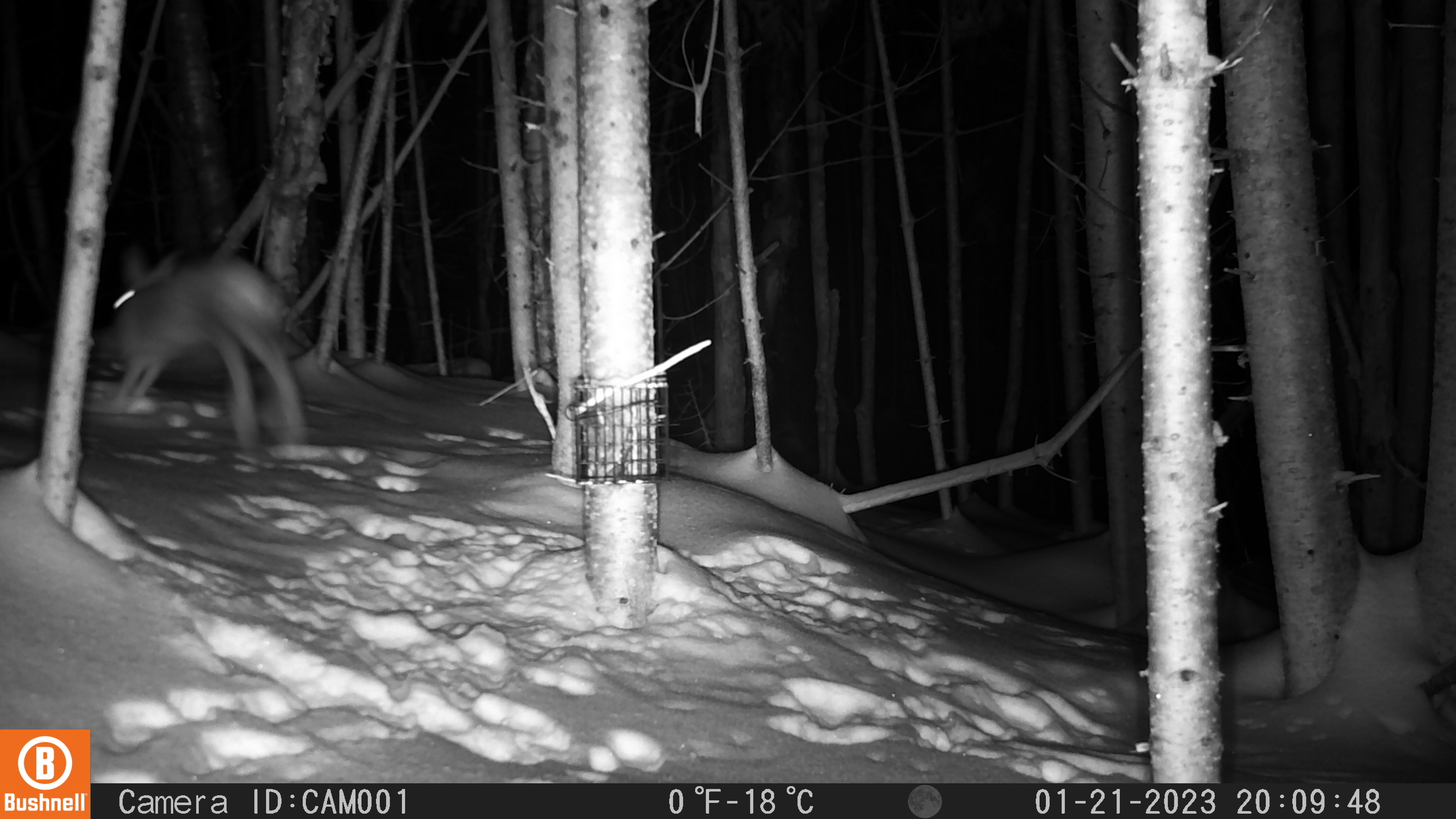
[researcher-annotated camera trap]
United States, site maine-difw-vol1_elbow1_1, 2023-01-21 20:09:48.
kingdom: Animalia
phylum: Chordata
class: Mammalia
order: Lagomorpha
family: Leporidae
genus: Lepus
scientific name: Lepus americanus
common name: snowshoe hare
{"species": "snowshoe hare (Lepus americanus)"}